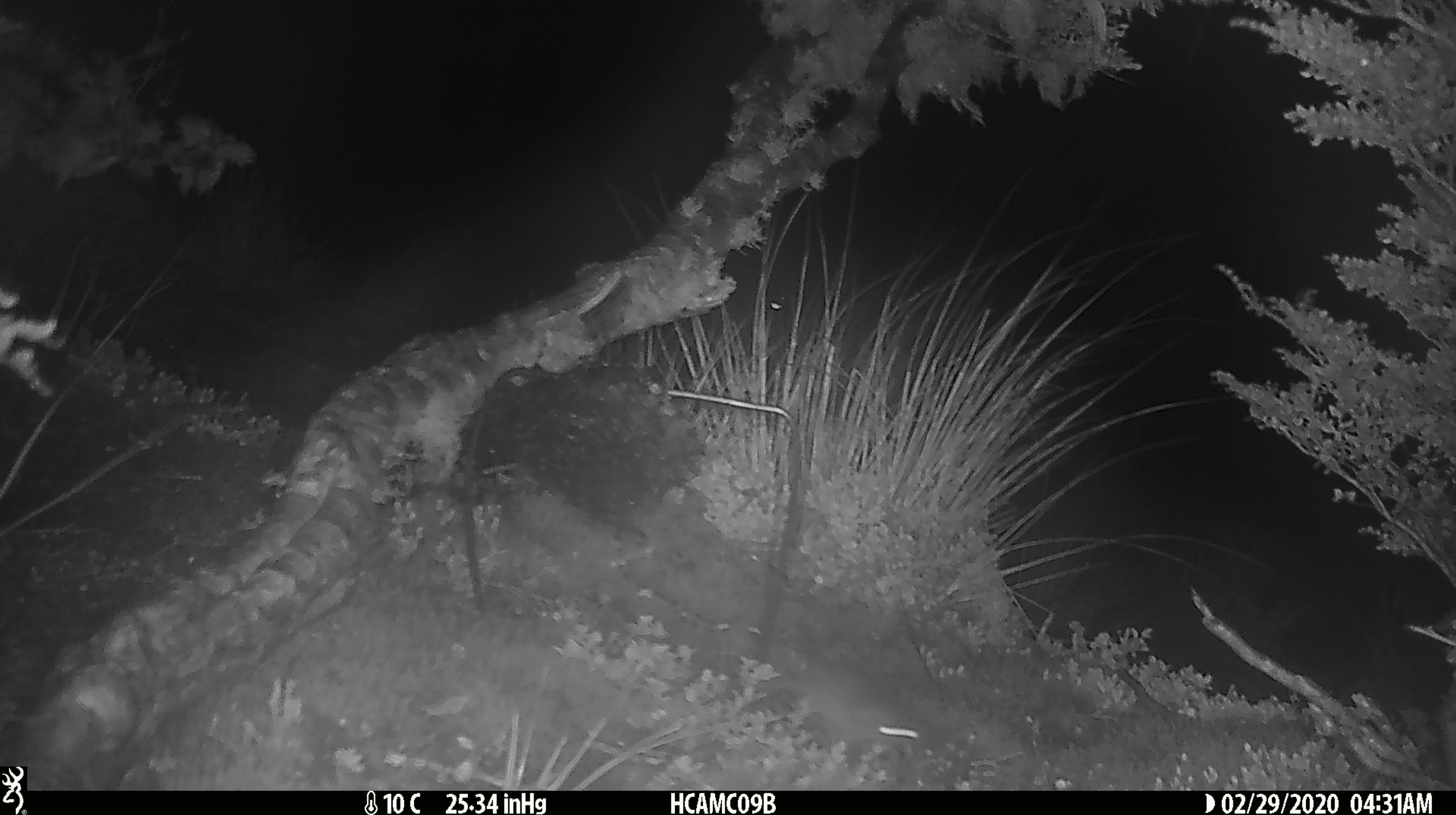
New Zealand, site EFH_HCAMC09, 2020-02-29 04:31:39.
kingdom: Animalia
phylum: Chordata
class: Mammalia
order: Rodentia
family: Muridae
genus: Mus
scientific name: Mus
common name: mouse